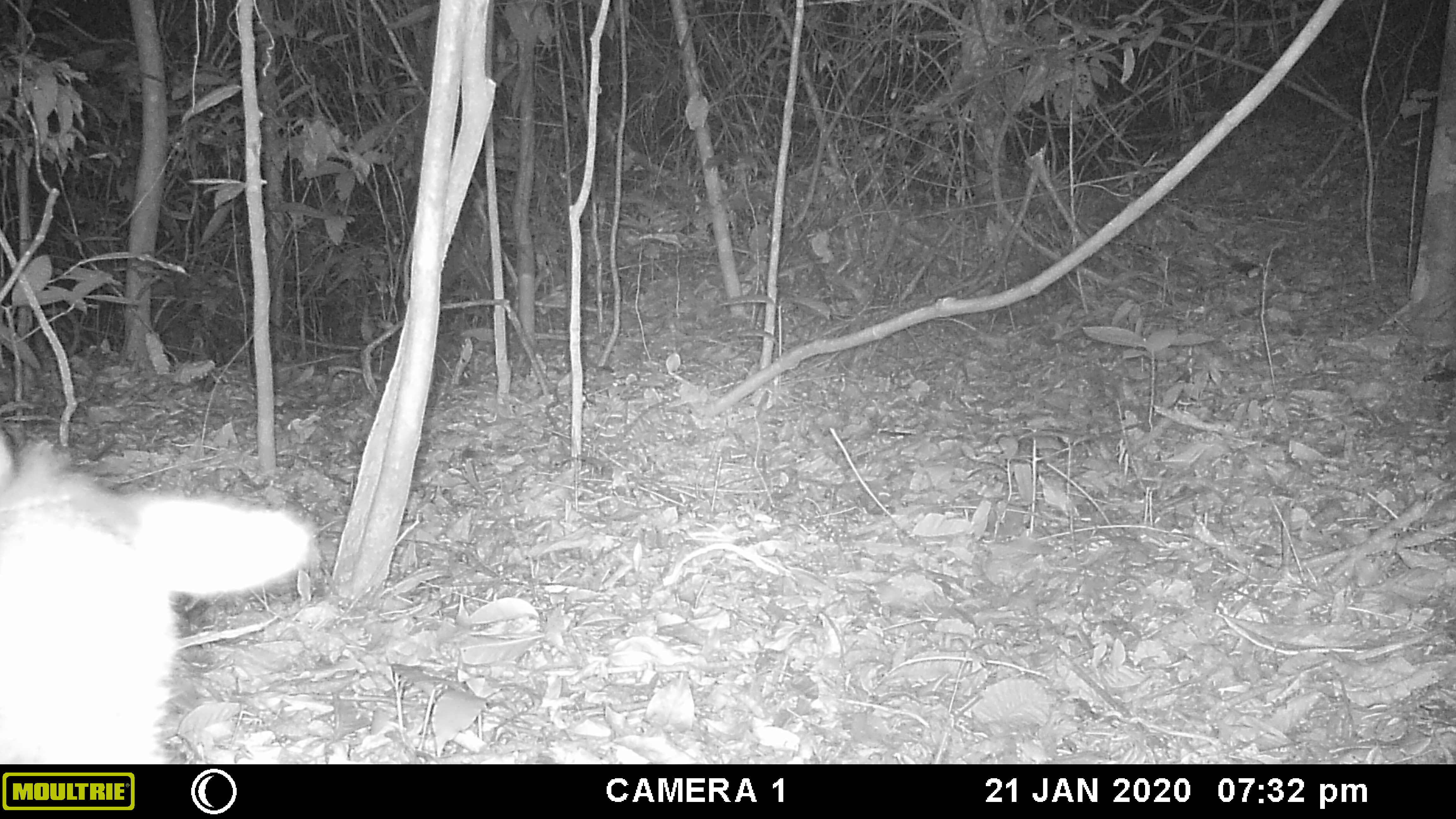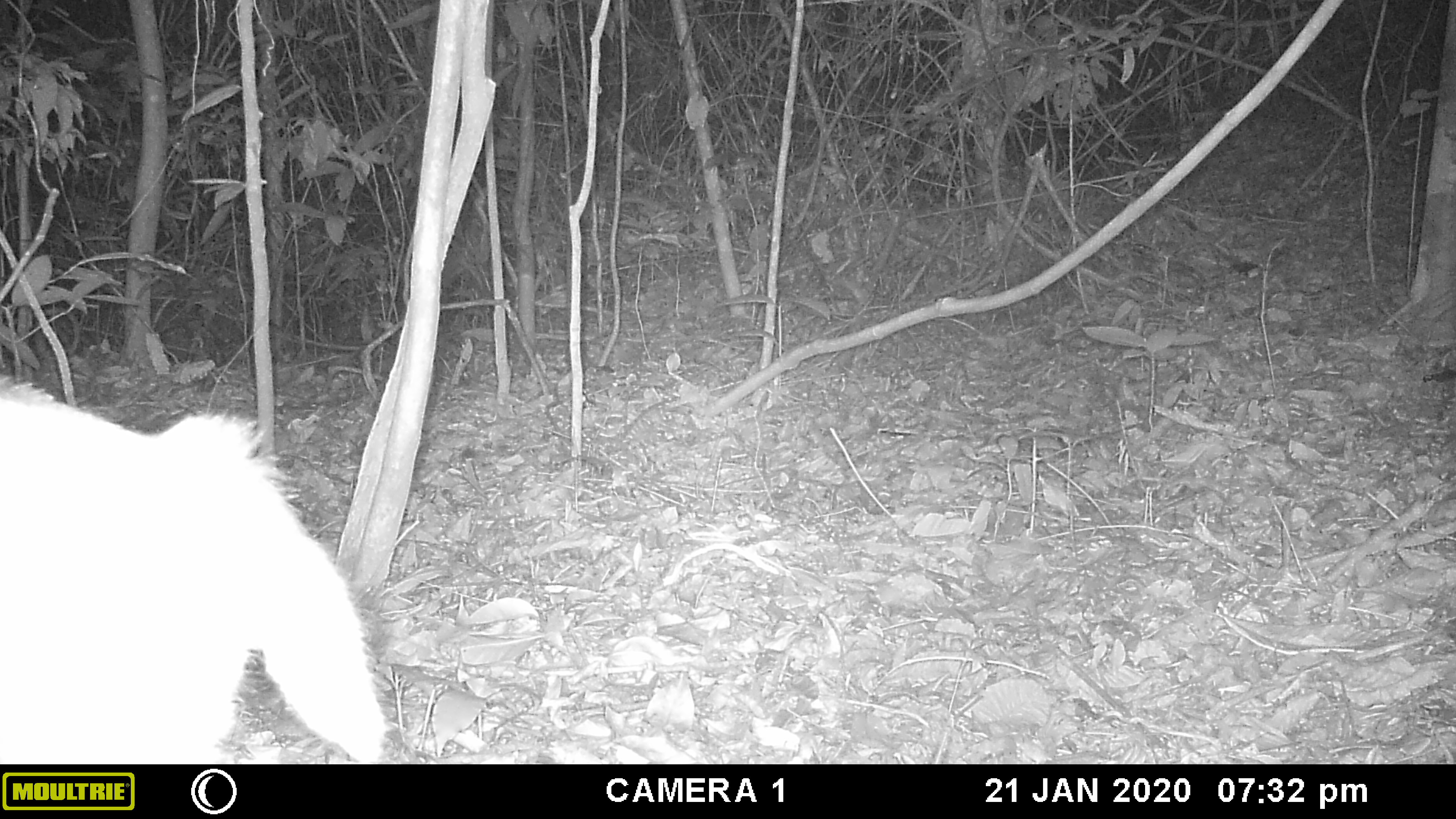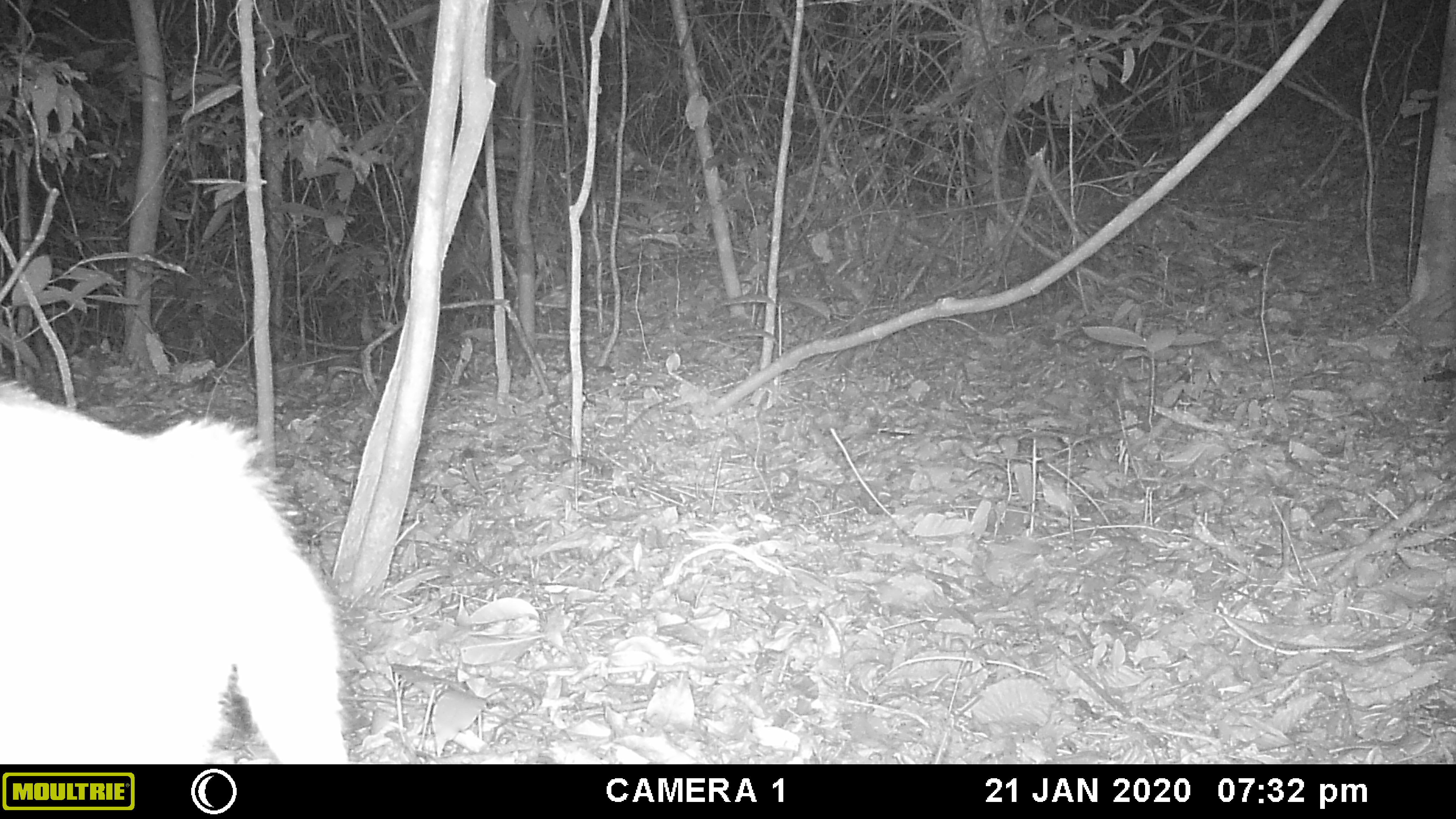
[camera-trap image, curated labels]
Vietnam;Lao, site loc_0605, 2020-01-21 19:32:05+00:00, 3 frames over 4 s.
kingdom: Animalia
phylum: Chordata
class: Mammalia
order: Artiodactyla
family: Cervidae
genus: Muntiacus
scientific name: Muntiacus rooseveltorum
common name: roosevelt's muntjac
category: roosevelts muntjac group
Roosevelts muntjac group (roosevelt's muntjac) (Muntiacus rooseveltorum). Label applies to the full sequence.